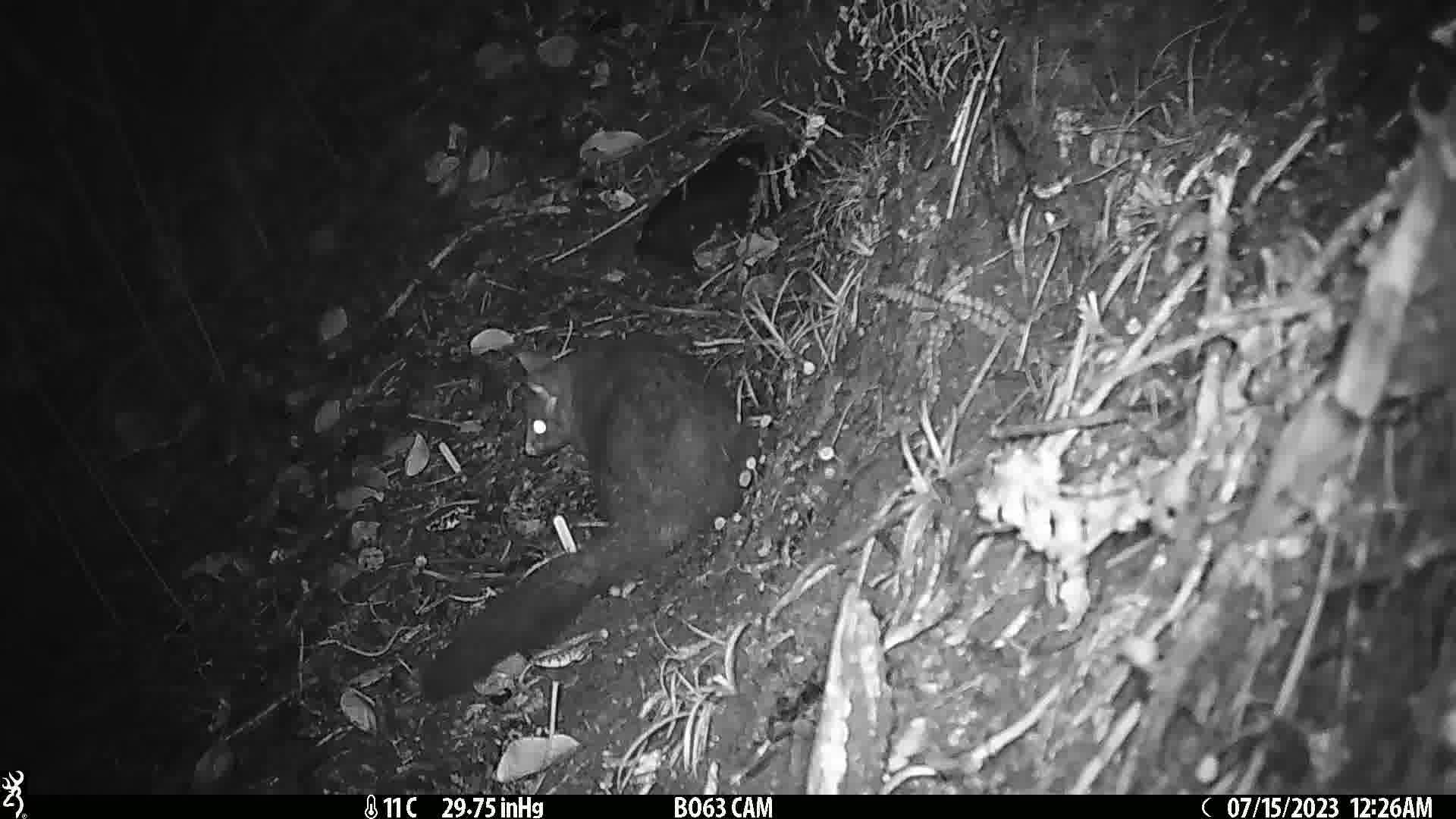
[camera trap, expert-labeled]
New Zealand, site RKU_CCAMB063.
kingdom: Animalia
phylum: Chordata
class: Mammalia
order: Diprotodontia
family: Phalangeridae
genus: Trichosurus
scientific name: Trichosurus vulpecula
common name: common brushtail possum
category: possum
Possum (common brushtail possum) (Trichosurus vulpecula).